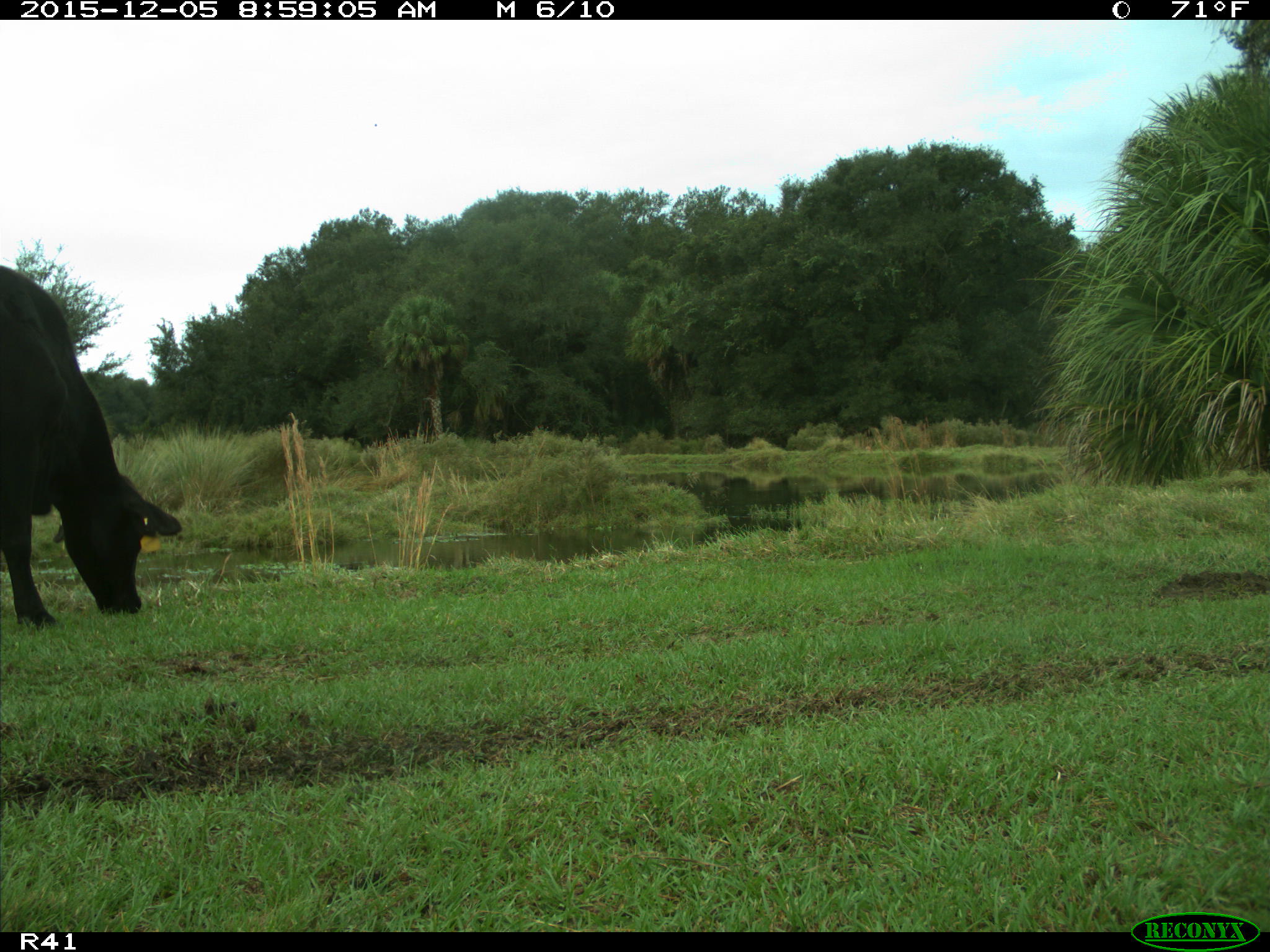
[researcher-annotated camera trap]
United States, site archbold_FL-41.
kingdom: Animalia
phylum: Chordata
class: Mammalia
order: Artiodactyla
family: Bovidae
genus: Bos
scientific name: Bos taurus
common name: domestic cow